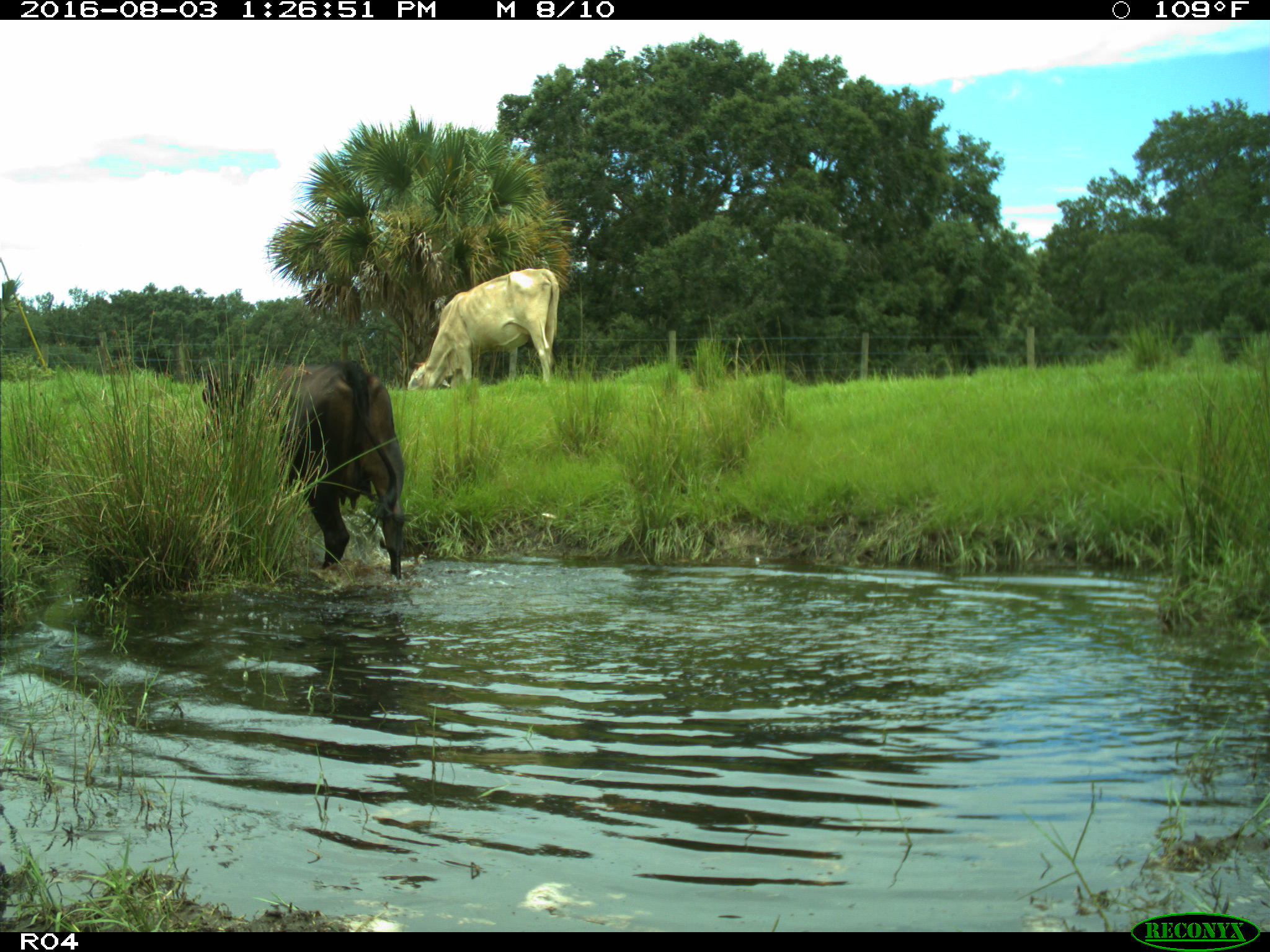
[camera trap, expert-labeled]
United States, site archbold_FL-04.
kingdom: Animalia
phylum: Chordata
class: Mammalia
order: Artiodactyla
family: Bovidae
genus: Bos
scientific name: Bos taurus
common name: domestic cow